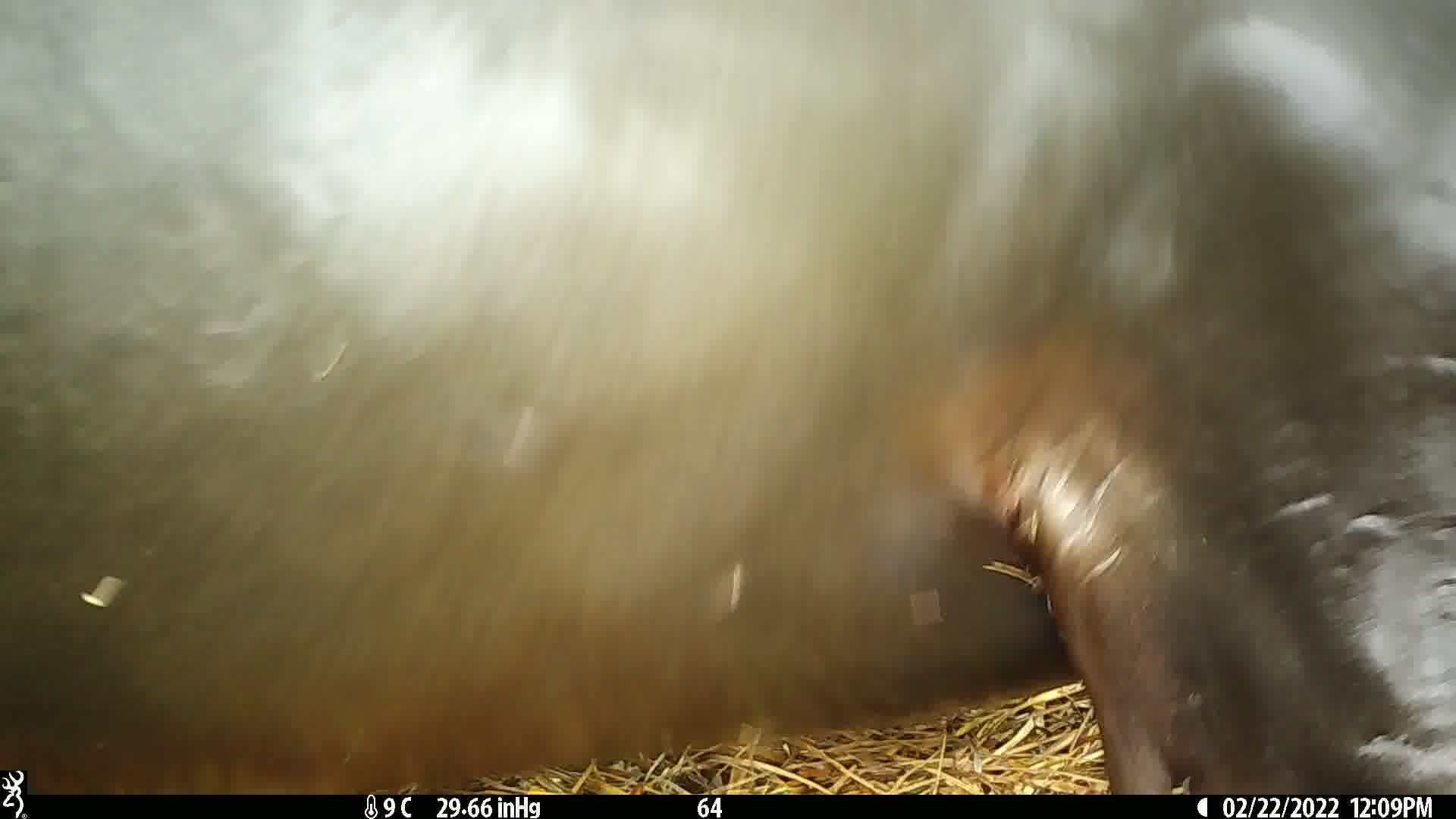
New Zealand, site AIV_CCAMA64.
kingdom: Animalia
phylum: Chordata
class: Mammalia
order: Carnivora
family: Otariidae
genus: Phocarctos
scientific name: Phocarctos hookeri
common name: new zealand sea lion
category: sealion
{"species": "sealion (new zealand sea lion) (Phocarctos hookeri)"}